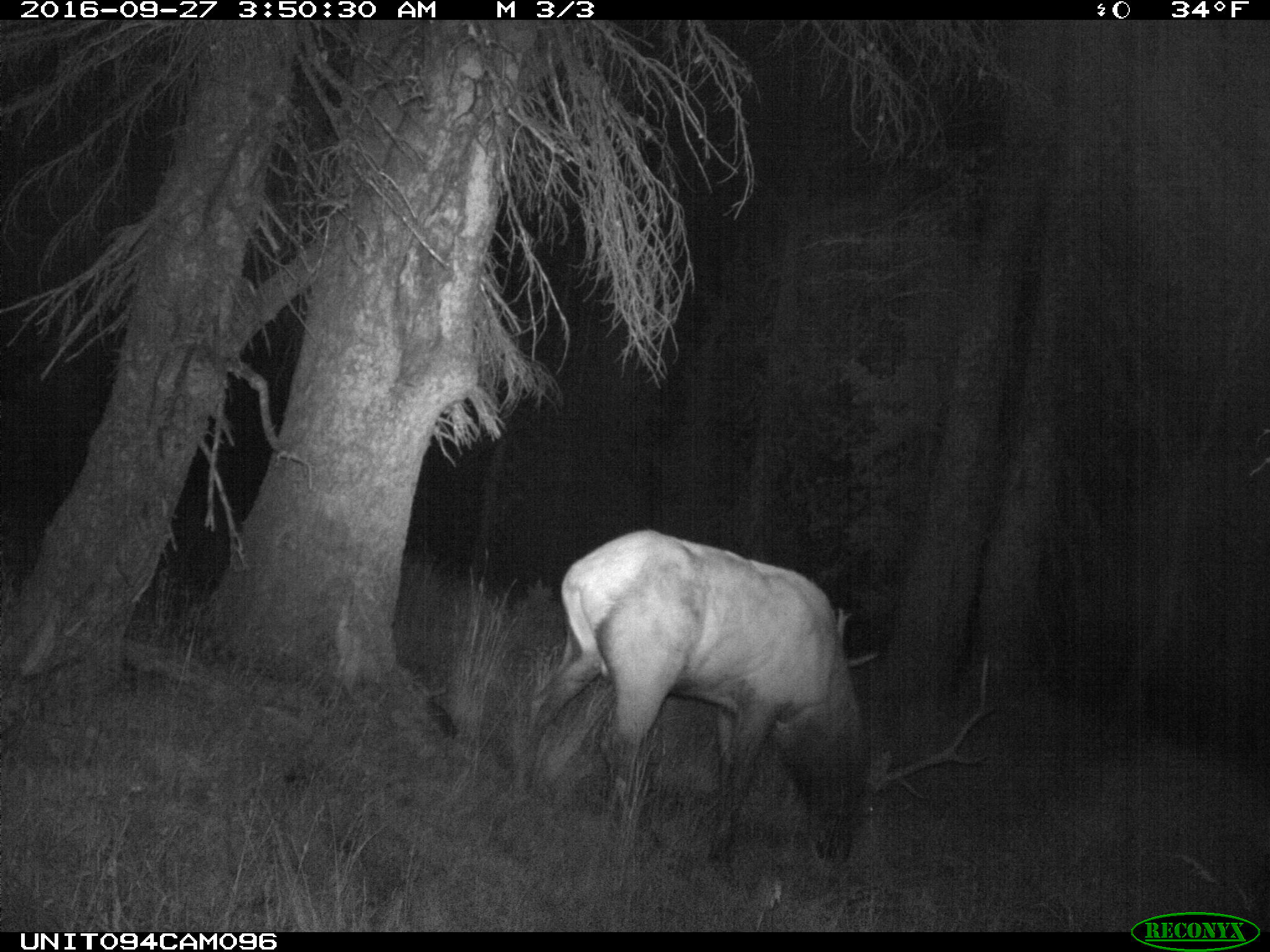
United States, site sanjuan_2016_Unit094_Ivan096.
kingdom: Animalia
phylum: Chordata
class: Mammalia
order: Artiodactyla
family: Cervidae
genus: Cervus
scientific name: Cervus elaphus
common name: red deer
Cervus elaphus (red deer).